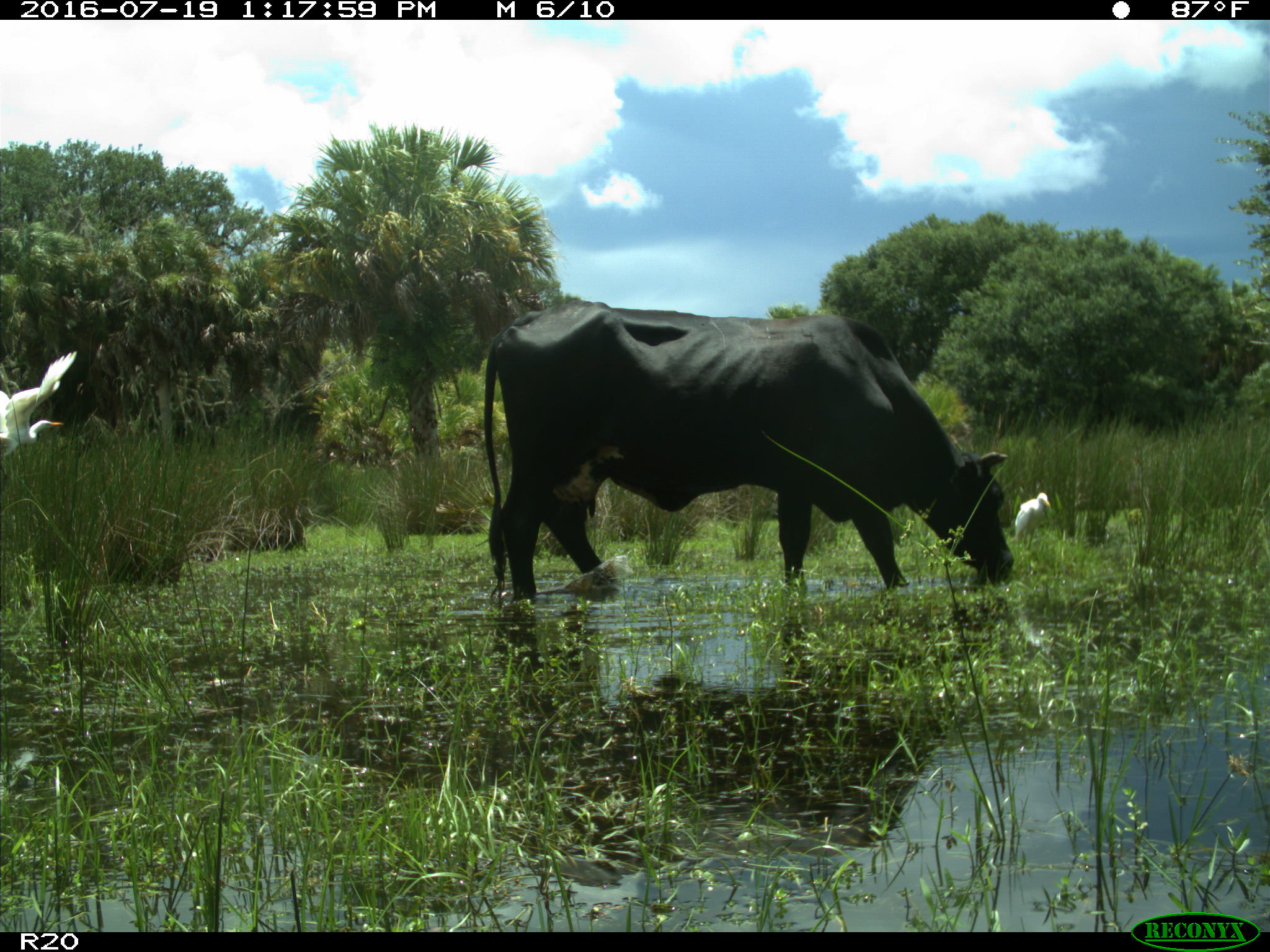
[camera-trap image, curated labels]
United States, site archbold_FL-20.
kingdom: Animalia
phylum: Chordata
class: Mammalia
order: Artiodactyla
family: Bovidae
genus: Bos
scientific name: Bos taurus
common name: domestic cow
Bos taurus (domestic cow).